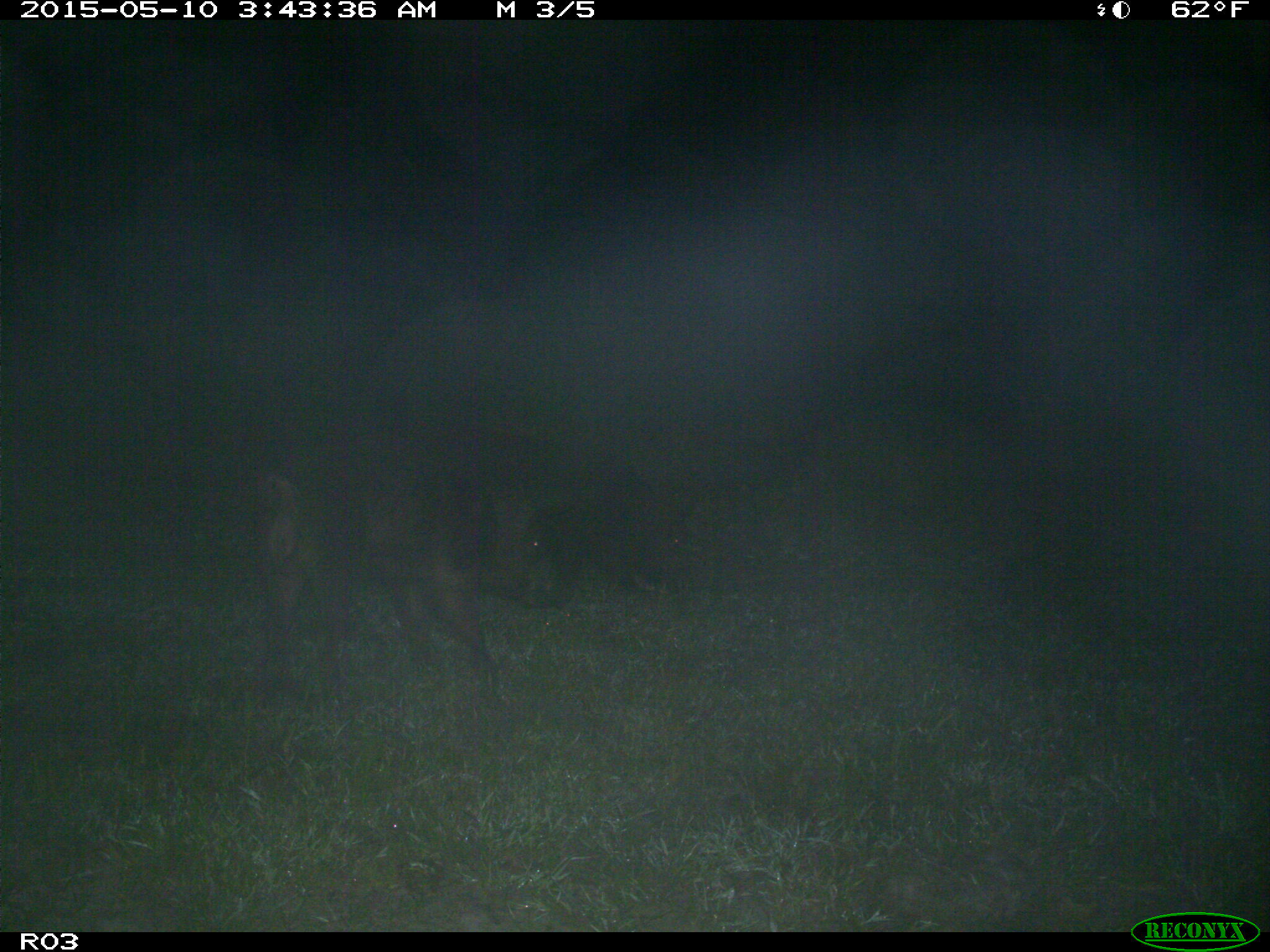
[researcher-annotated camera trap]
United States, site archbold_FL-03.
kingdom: Animalia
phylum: Chordata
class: Mammalia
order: Artiodactyla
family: Suidae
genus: Sus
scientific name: Sus scrofa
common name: wild boar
Sus scrofa (wild boar).